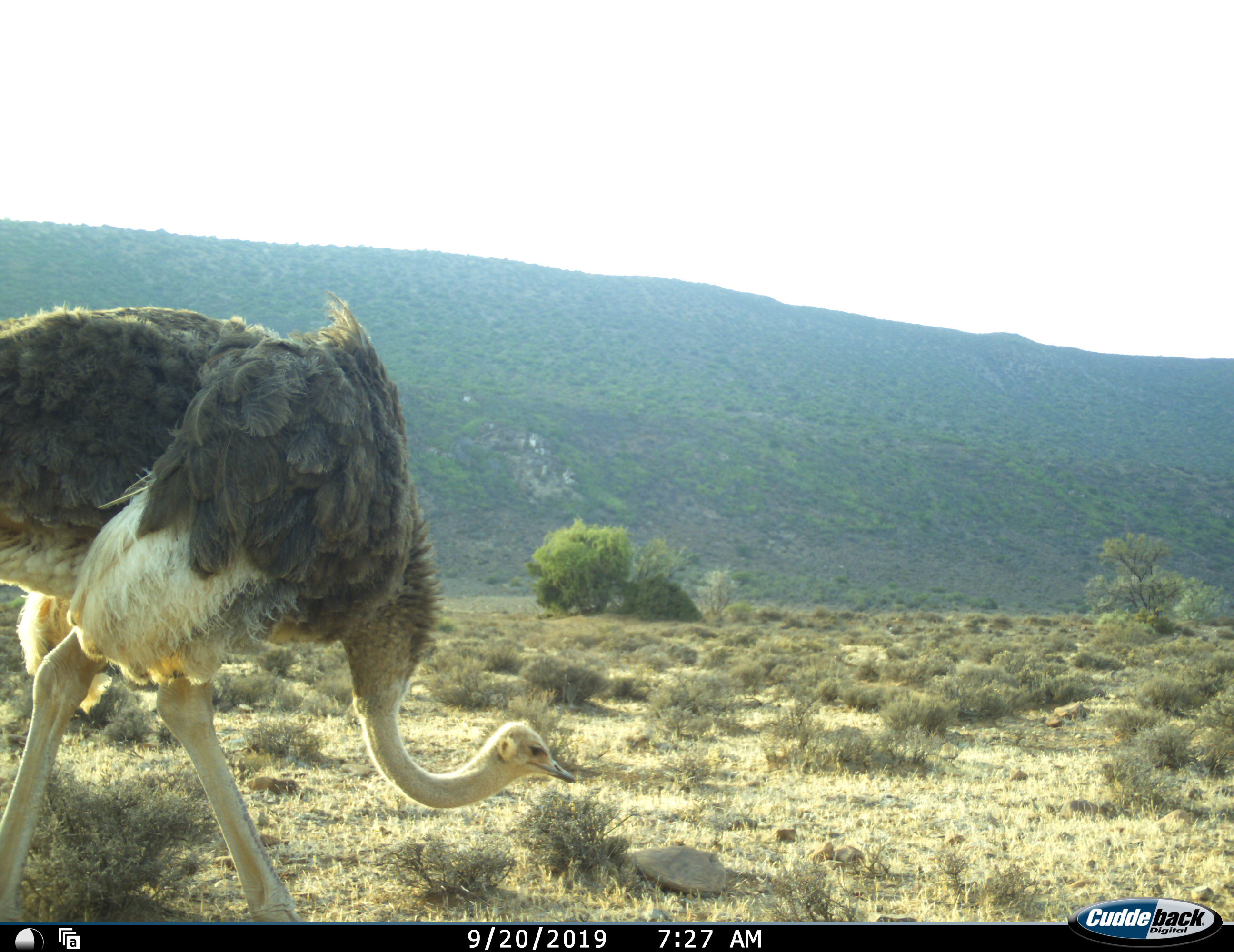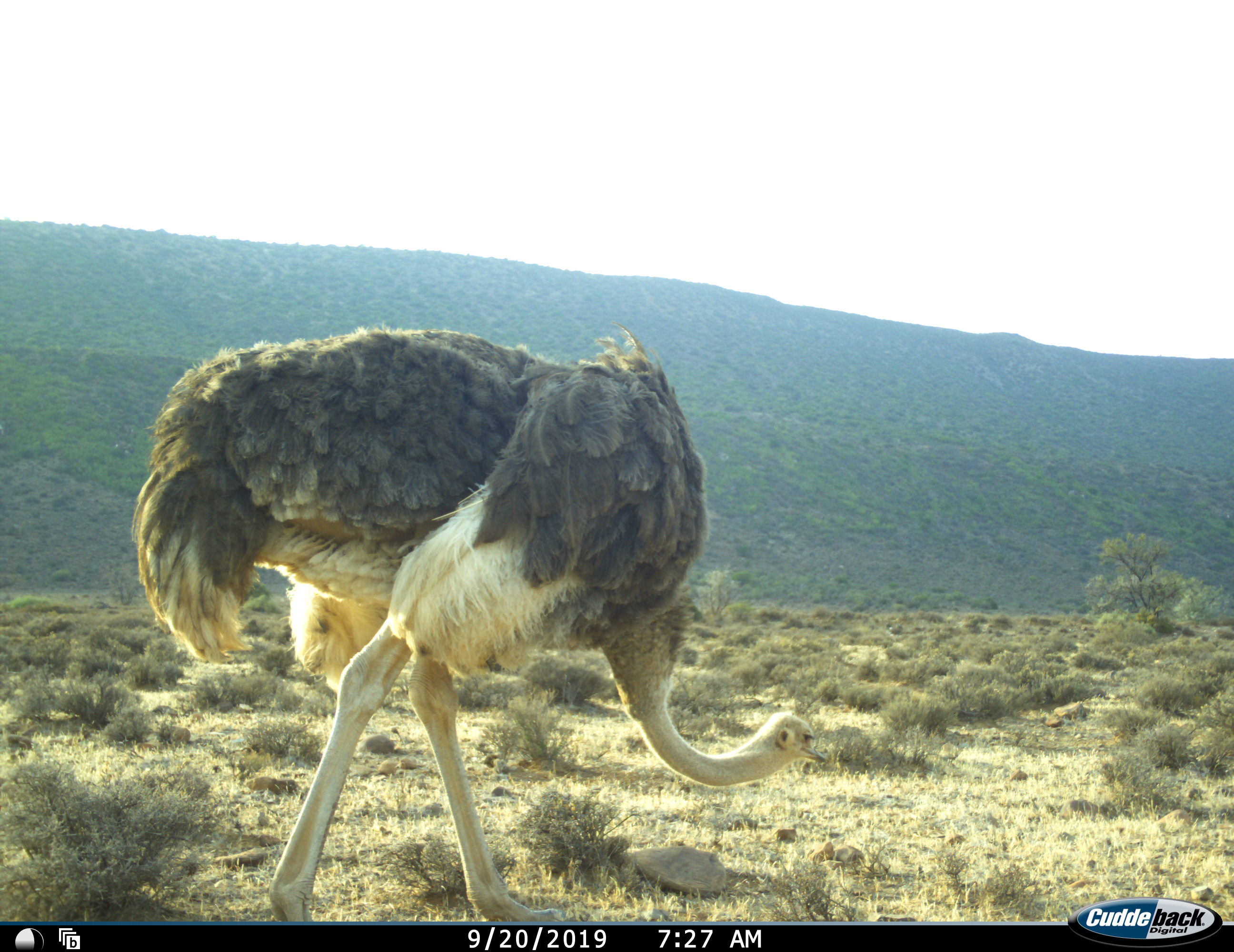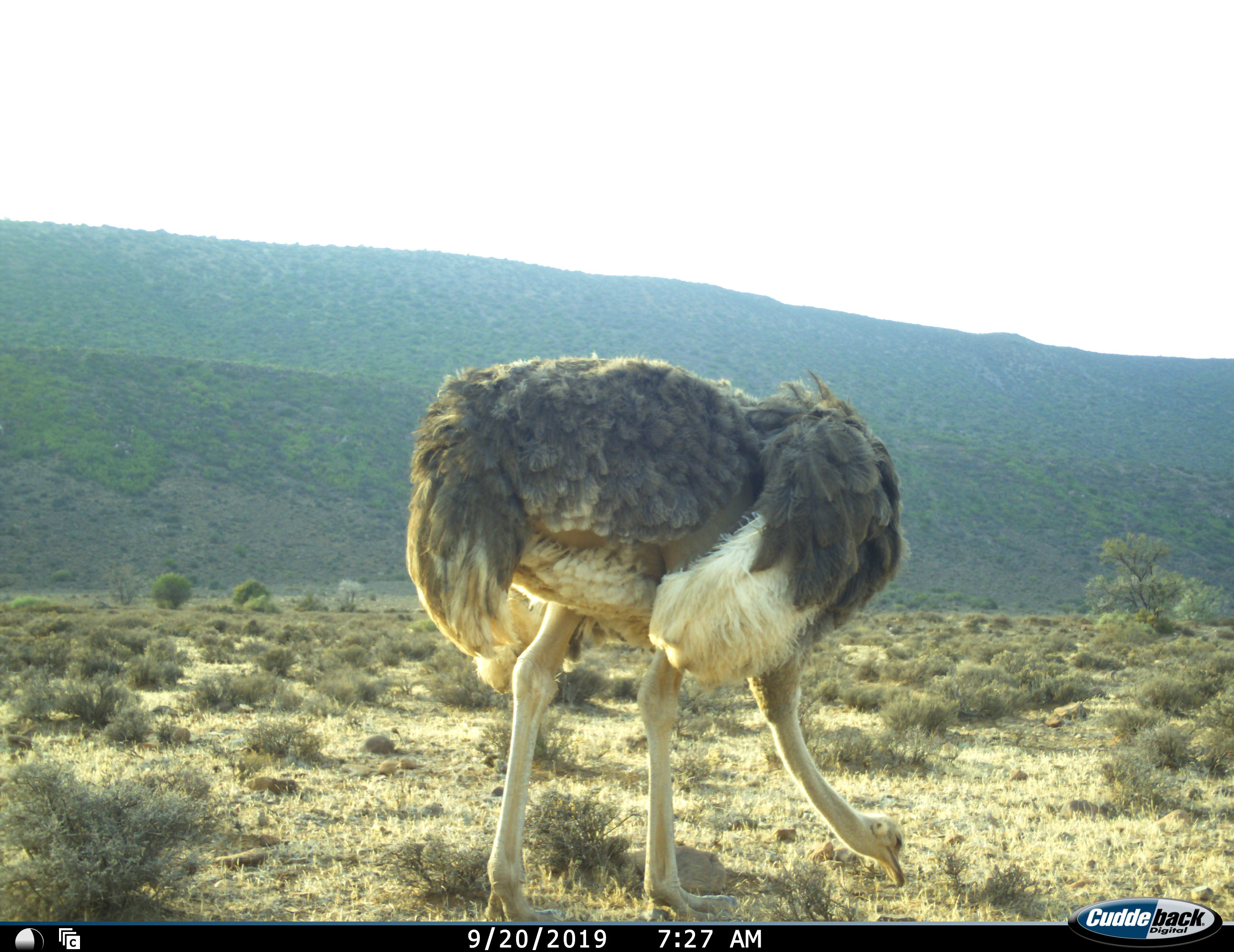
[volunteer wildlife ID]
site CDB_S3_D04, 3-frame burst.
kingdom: Animalia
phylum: Chordata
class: Aves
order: Struthioniformes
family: Struthionidae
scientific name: Struthionidae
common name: ostrich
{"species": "ostrich (Struthionidae)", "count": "1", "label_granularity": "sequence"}